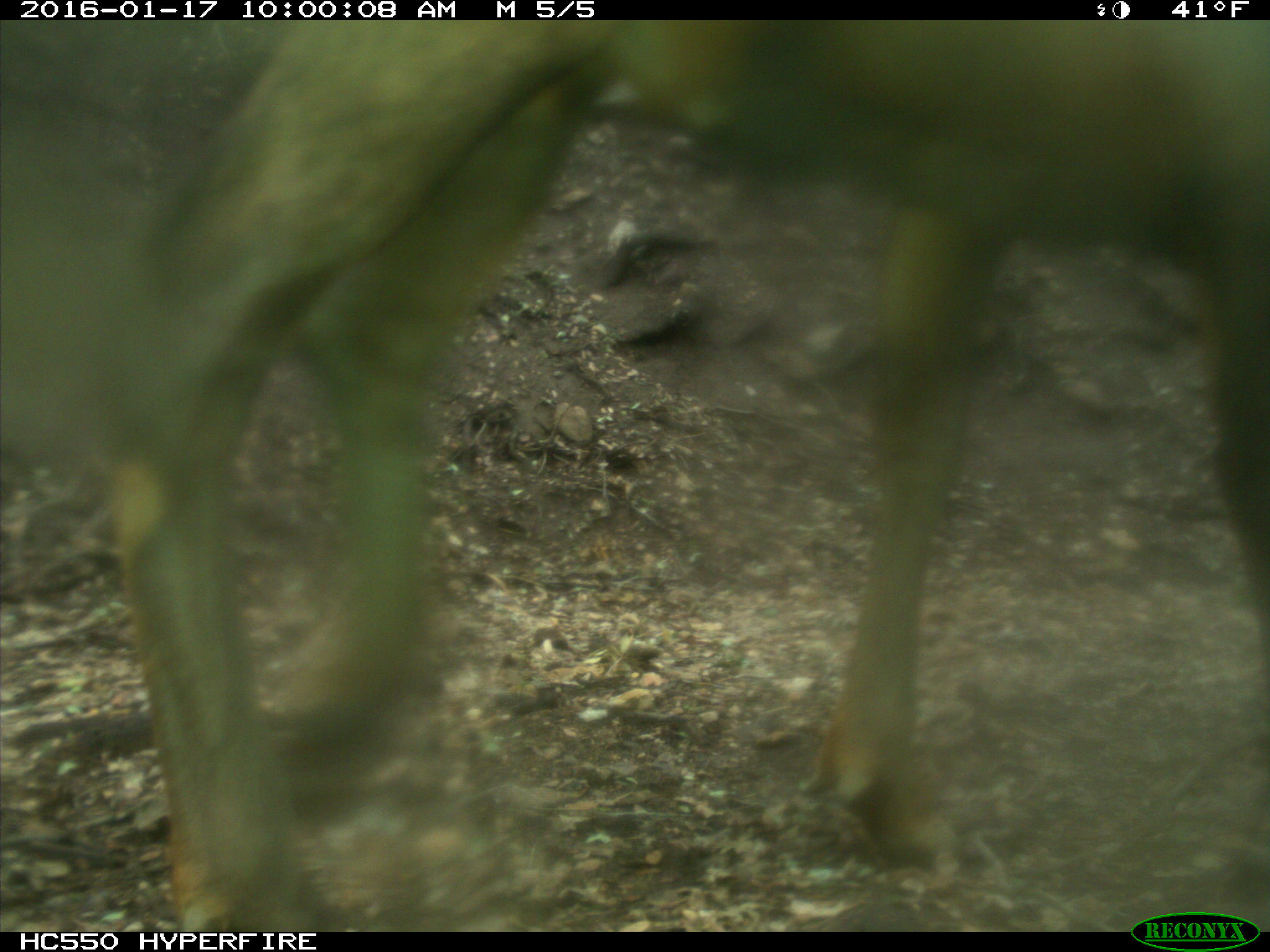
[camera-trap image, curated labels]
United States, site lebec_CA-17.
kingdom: Animalia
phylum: Chordata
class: Mammalia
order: Artiodactyla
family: Cervidae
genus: Cervus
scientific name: Cervus canadensis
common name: elk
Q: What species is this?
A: Cervus canadensis (elk).